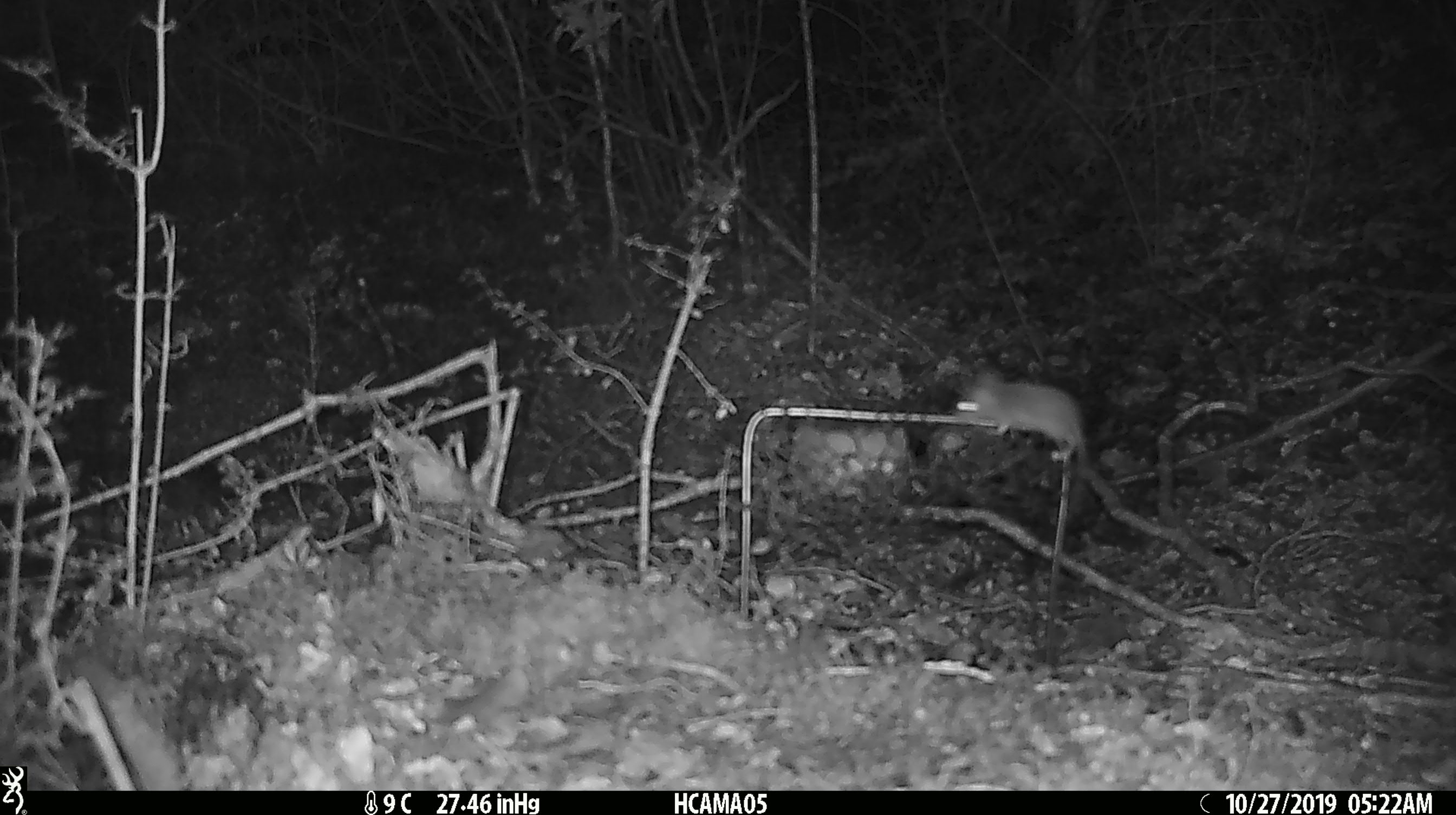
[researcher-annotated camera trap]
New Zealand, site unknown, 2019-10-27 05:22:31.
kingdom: Animalia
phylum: Chordata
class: Mammalia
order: Rodentia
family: Muridae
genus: Mus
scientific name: Mus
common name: mouse